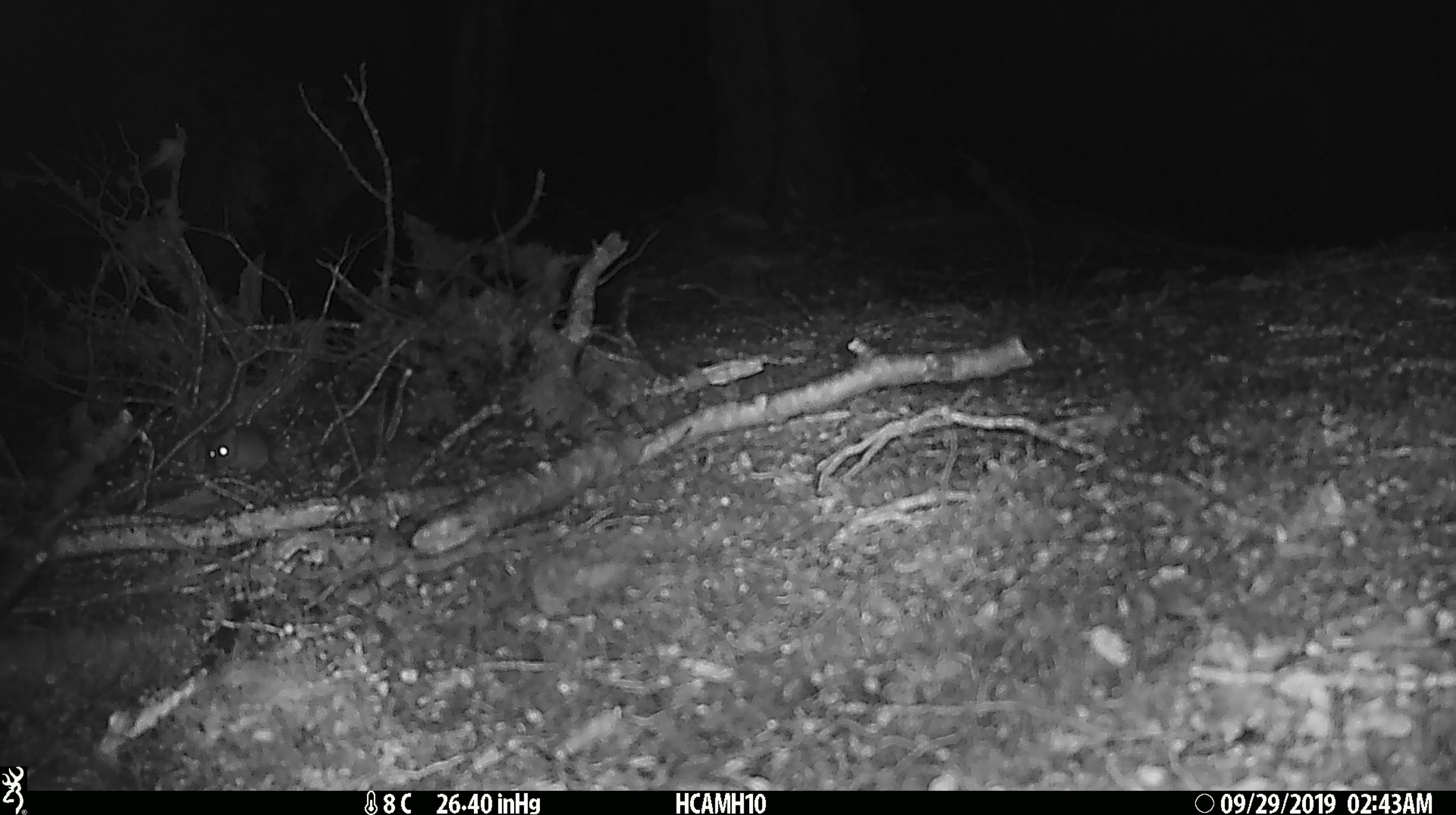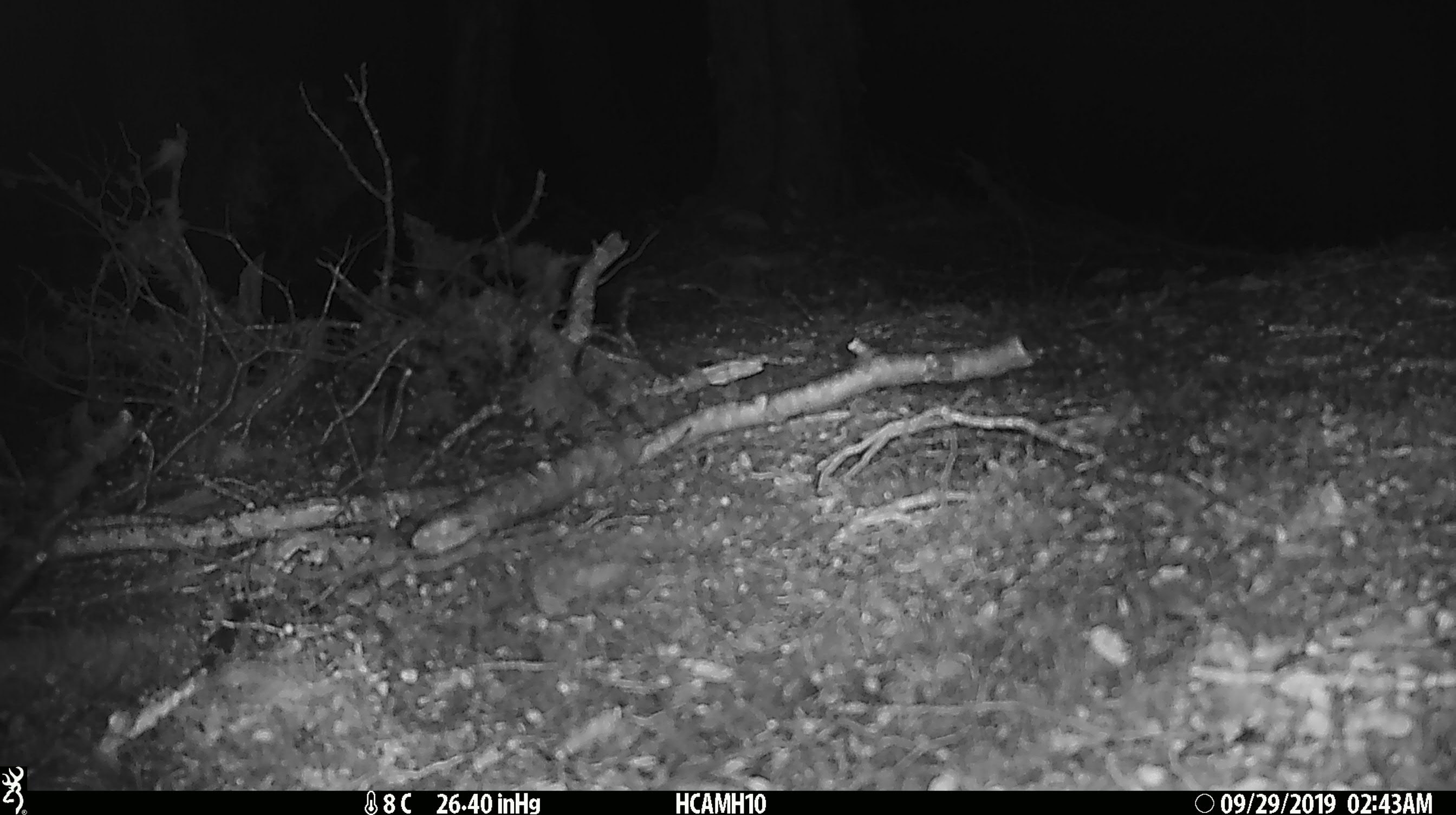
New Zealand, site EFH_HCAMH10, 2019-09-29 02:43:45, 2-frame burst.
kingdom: Animalia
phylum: Chordata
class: Mammalia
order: Rodentia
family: Muridae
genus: Mus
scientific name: Mus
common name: mouse